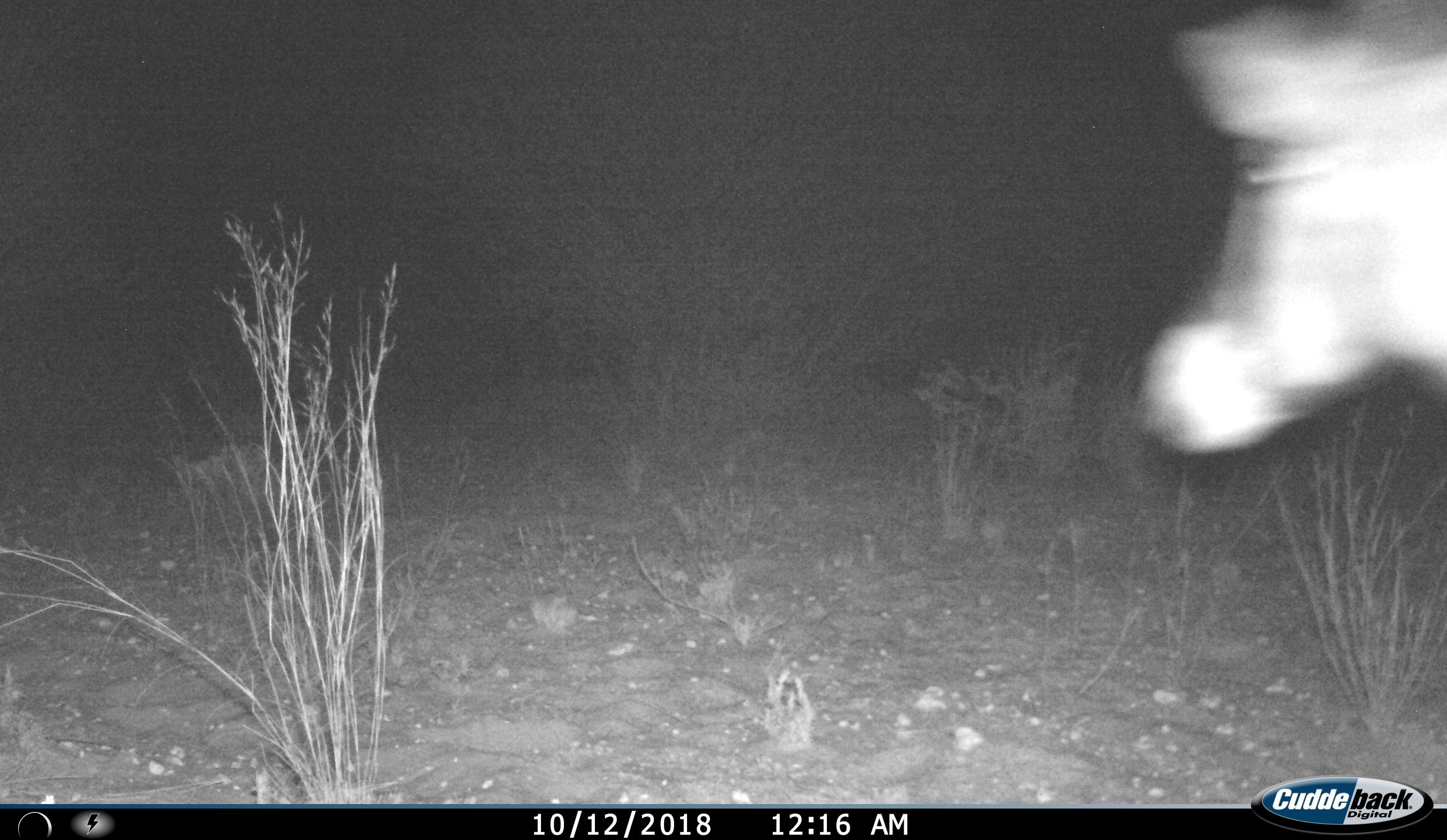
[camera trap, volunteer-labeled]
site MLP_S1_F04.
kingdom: Animalia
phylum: Chordata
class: Mammalia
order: Artiodactyla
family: Bovidae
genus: Oryx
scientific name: Oryx gazella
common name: gemsbok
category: oryx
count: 1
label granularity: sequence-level